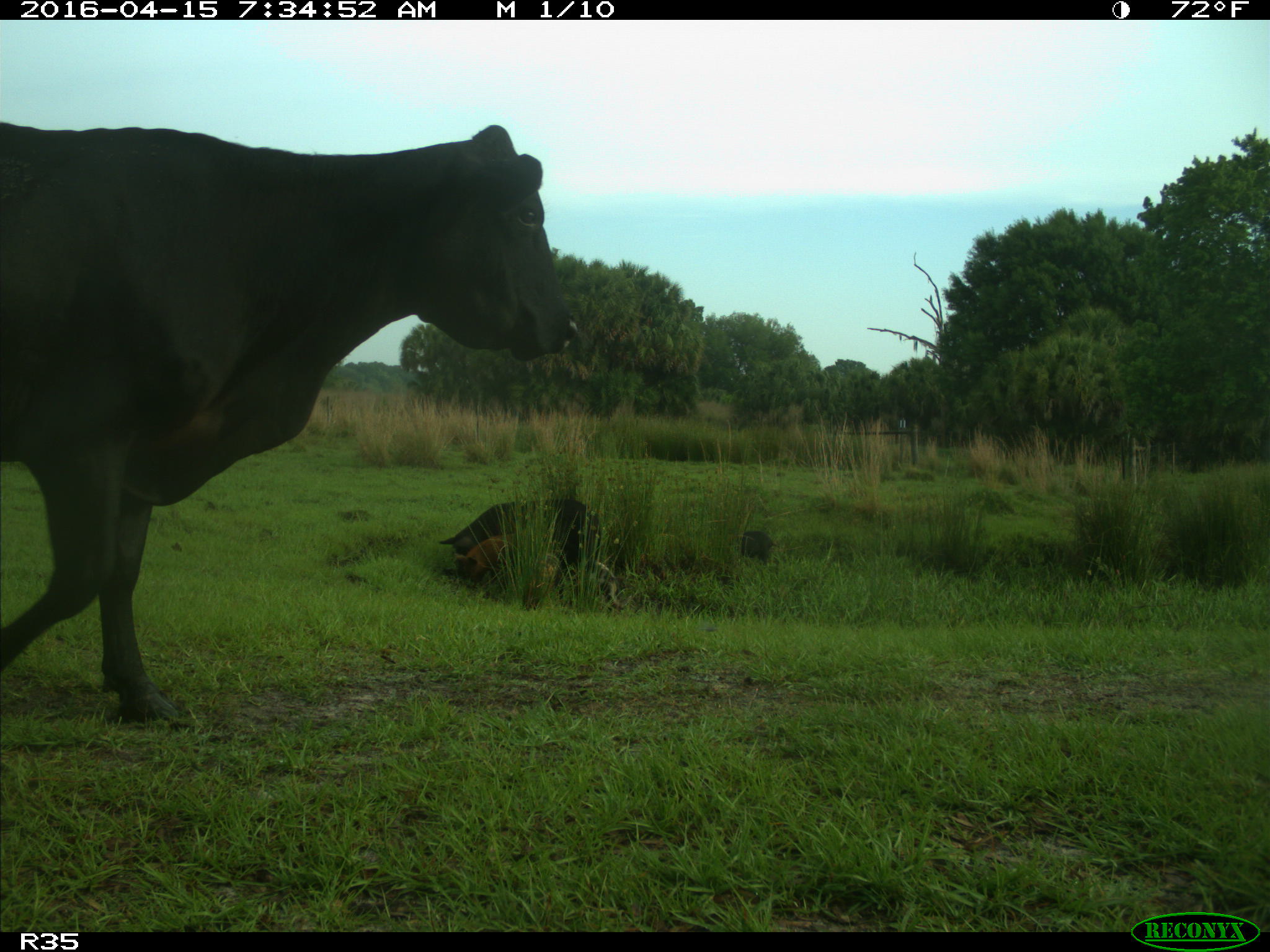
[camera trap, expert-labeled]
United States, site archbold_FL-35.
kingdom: Animalia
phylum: Chordata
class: Mammalia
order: Artiodactyla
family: Suidae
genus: Sus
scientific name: Sus scrofa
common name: wild boar